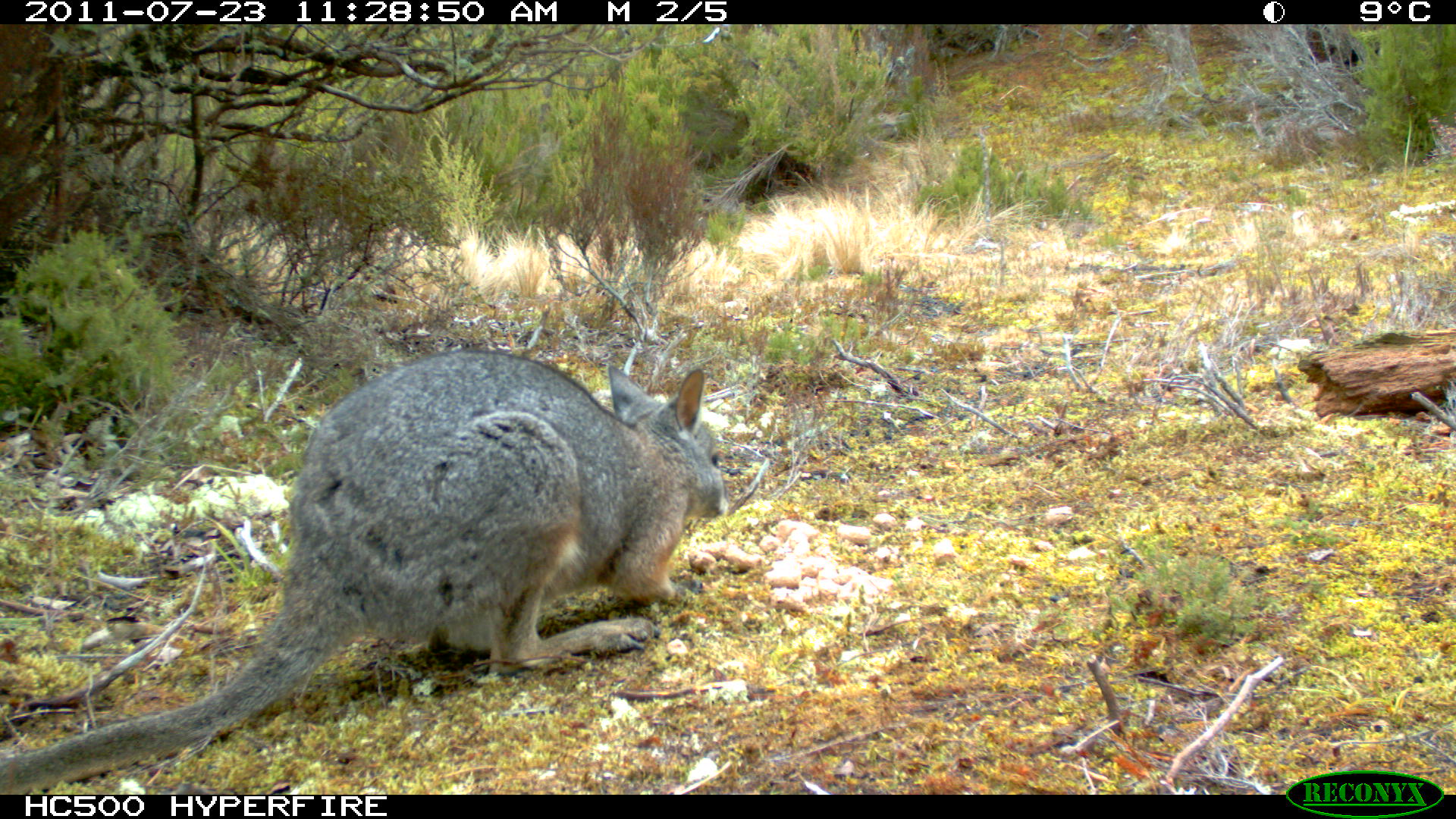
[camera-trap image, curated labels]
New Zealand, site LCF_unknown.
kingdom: Animalia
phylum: Chordata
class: Mammalia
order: Diprotodontia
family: Macropodidae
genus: Notamacropus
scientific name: Notamacropus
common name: wallaby